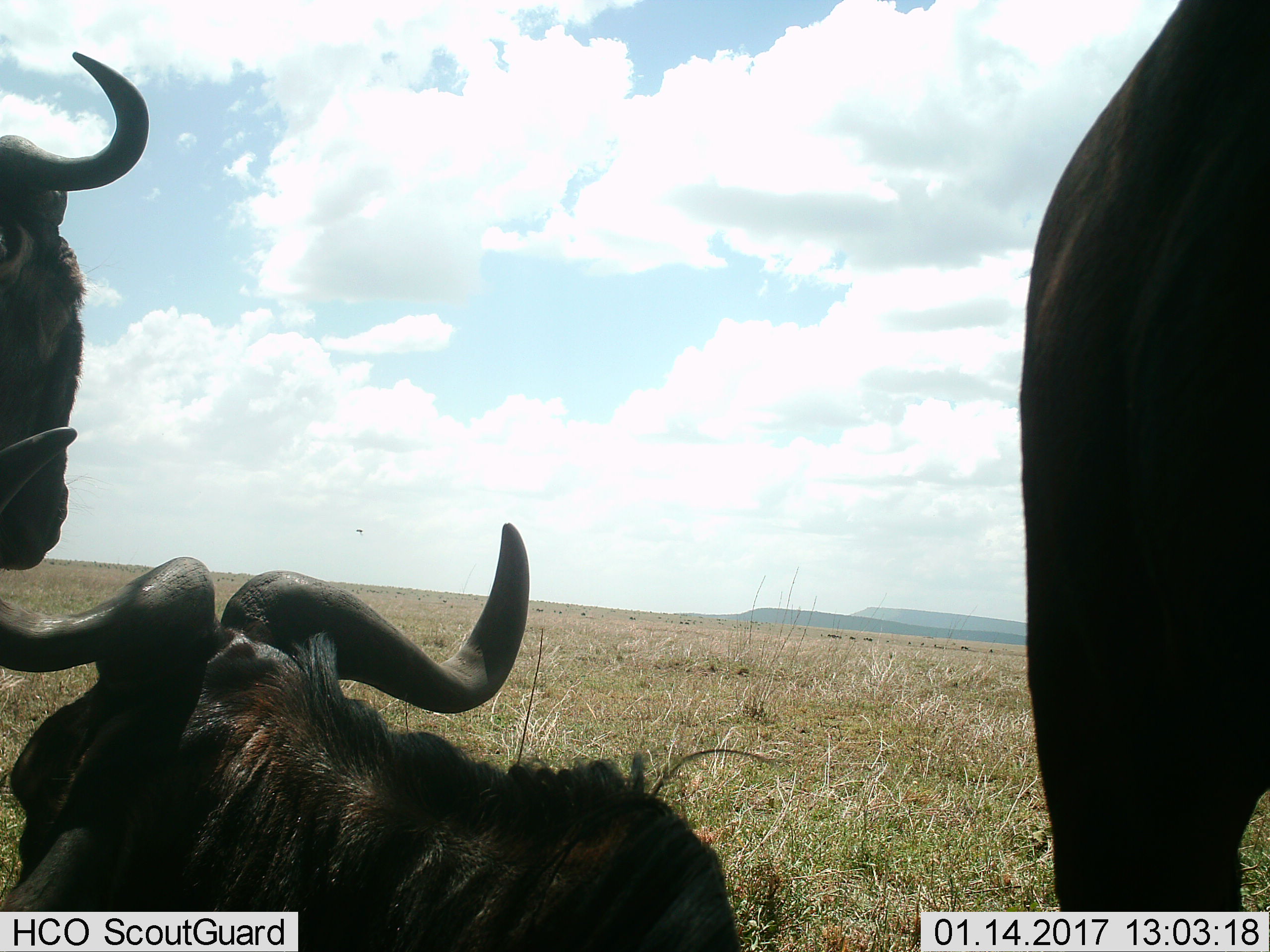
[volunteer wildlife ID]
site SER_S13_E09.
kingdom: Animalia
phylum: Chordata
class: Mammalia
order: Artiodactyla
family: Bovidae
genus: Connochaetes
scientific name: Connochaetes taurinus taurinus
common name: blue wildebeest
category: wildebeestblue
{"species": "wildebeestblue (blue wildebeest) (Connochaetes taurinus taurinus)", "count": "3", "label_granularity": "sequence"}